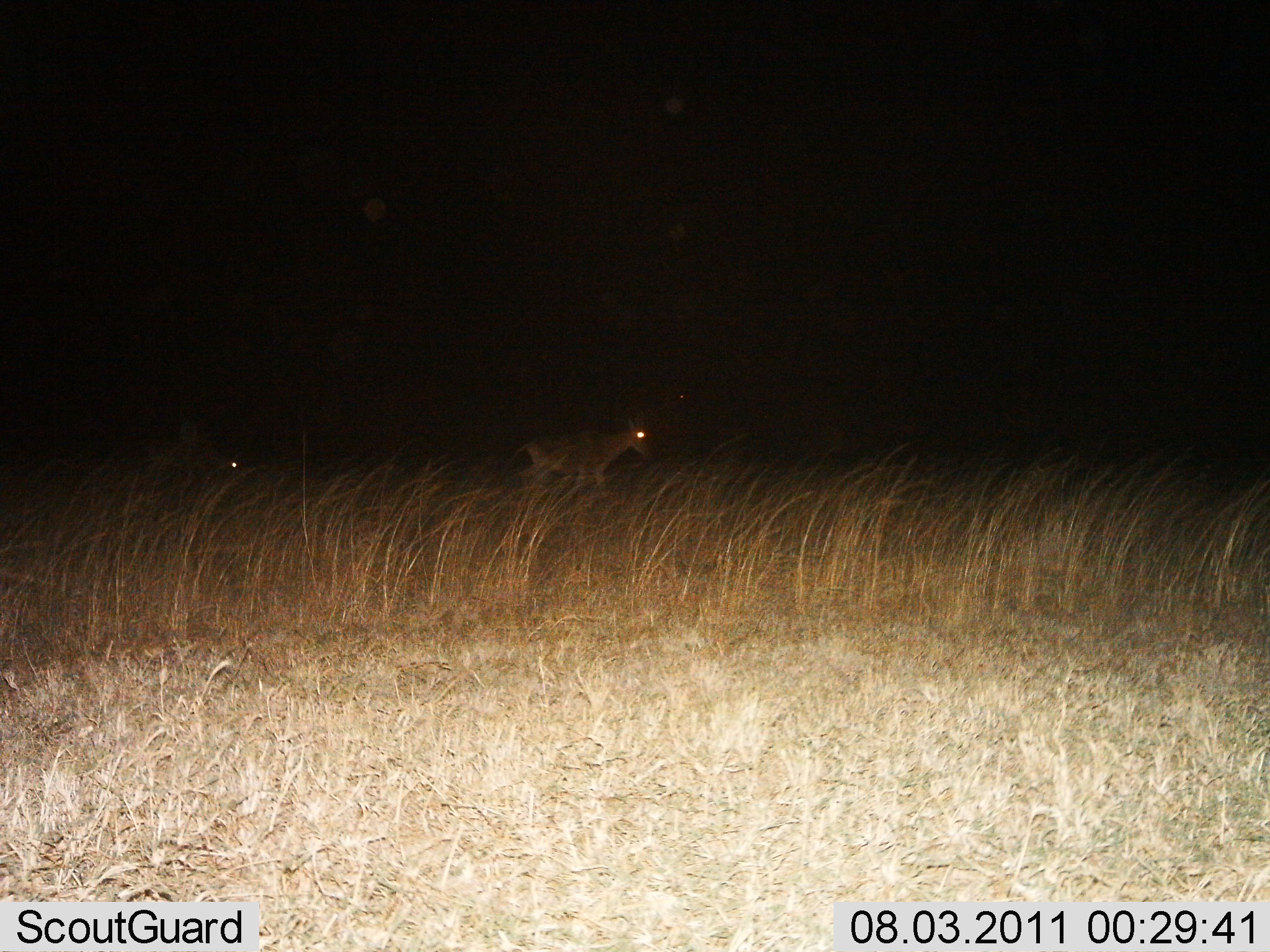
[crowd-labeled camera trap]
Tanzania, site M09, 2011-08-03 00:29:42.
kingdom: Animalia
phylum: Chordata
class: Mammalia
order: Artiodactyla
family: Bovidae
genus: Alcelaphus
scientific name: Alcelaphus buselaphus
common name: hartebeest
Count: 2.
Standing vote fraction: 20%.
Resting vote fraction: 0%.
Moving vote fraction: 80%.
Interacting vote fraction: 0%.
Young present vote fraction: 0%.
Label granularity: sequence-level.